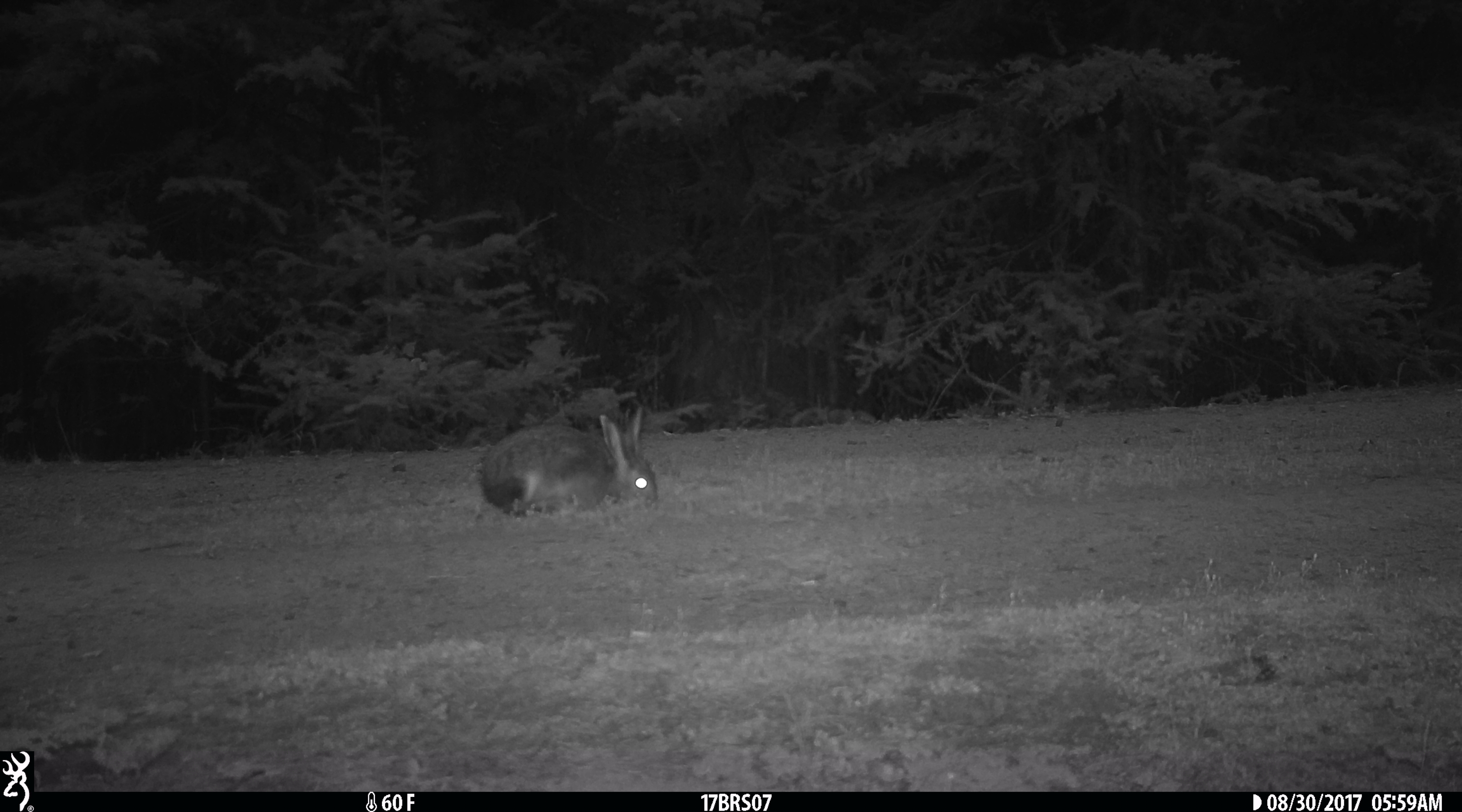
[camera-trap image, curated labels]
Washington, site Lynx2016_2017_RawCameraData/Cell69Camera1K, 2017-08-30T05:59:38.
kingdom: Animalia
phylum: Chordata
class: Mammalia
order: Lagomorpha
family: Leporidae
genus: Lepus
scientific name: Lepus americanus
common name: snowshoe hare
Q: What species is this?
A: Lepus americanus (snowshoe hare).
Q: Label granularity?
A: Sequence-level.